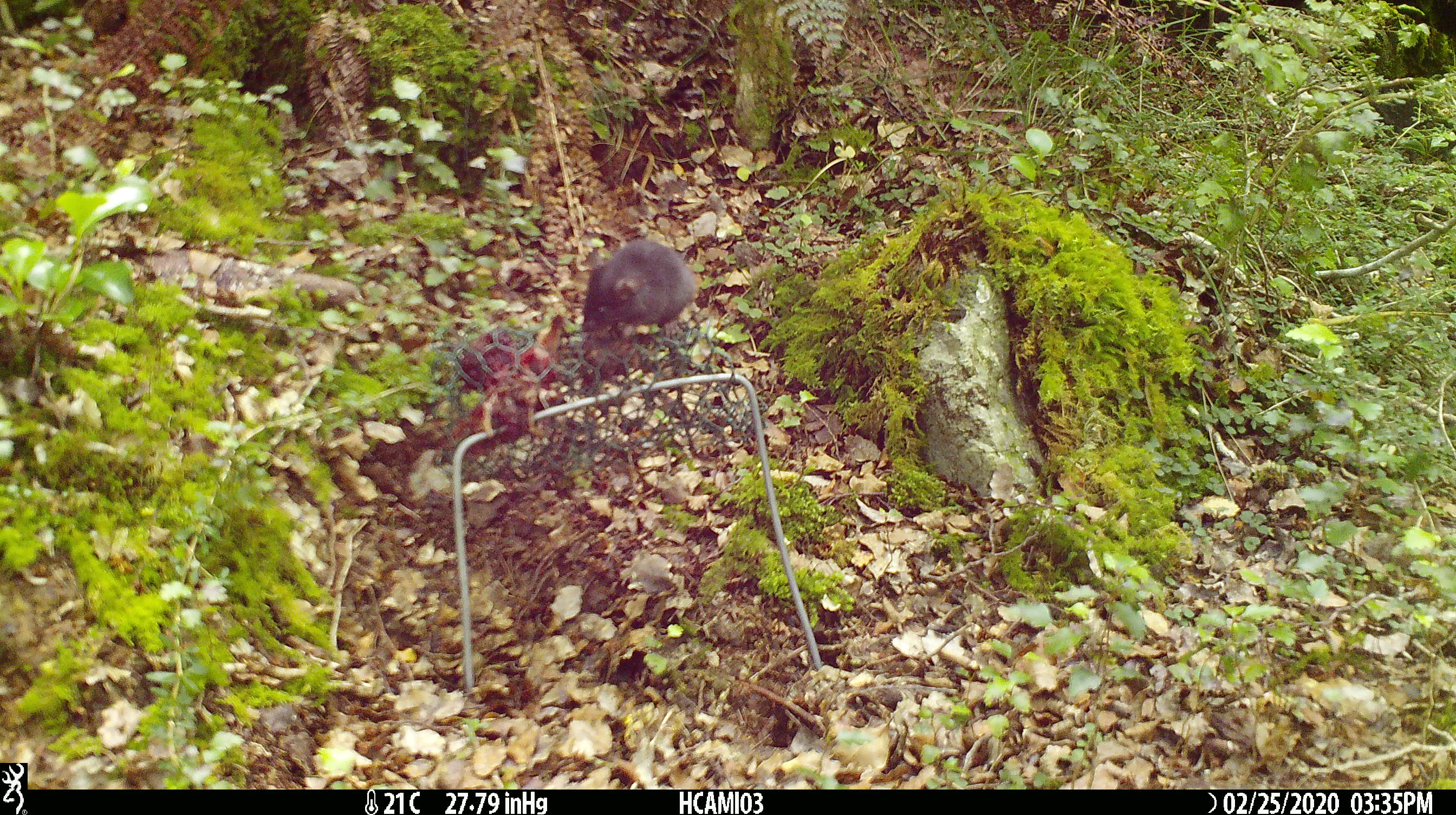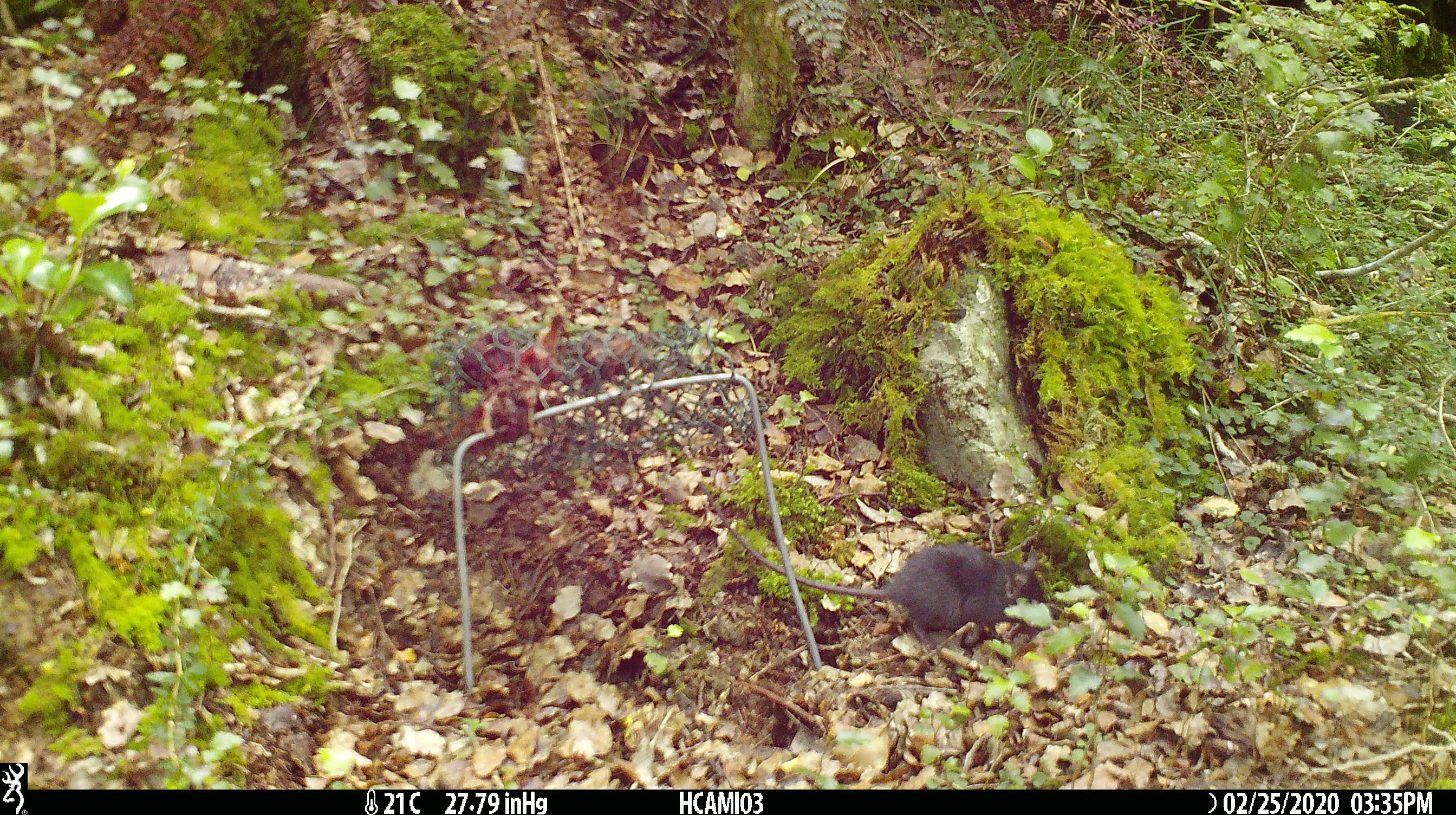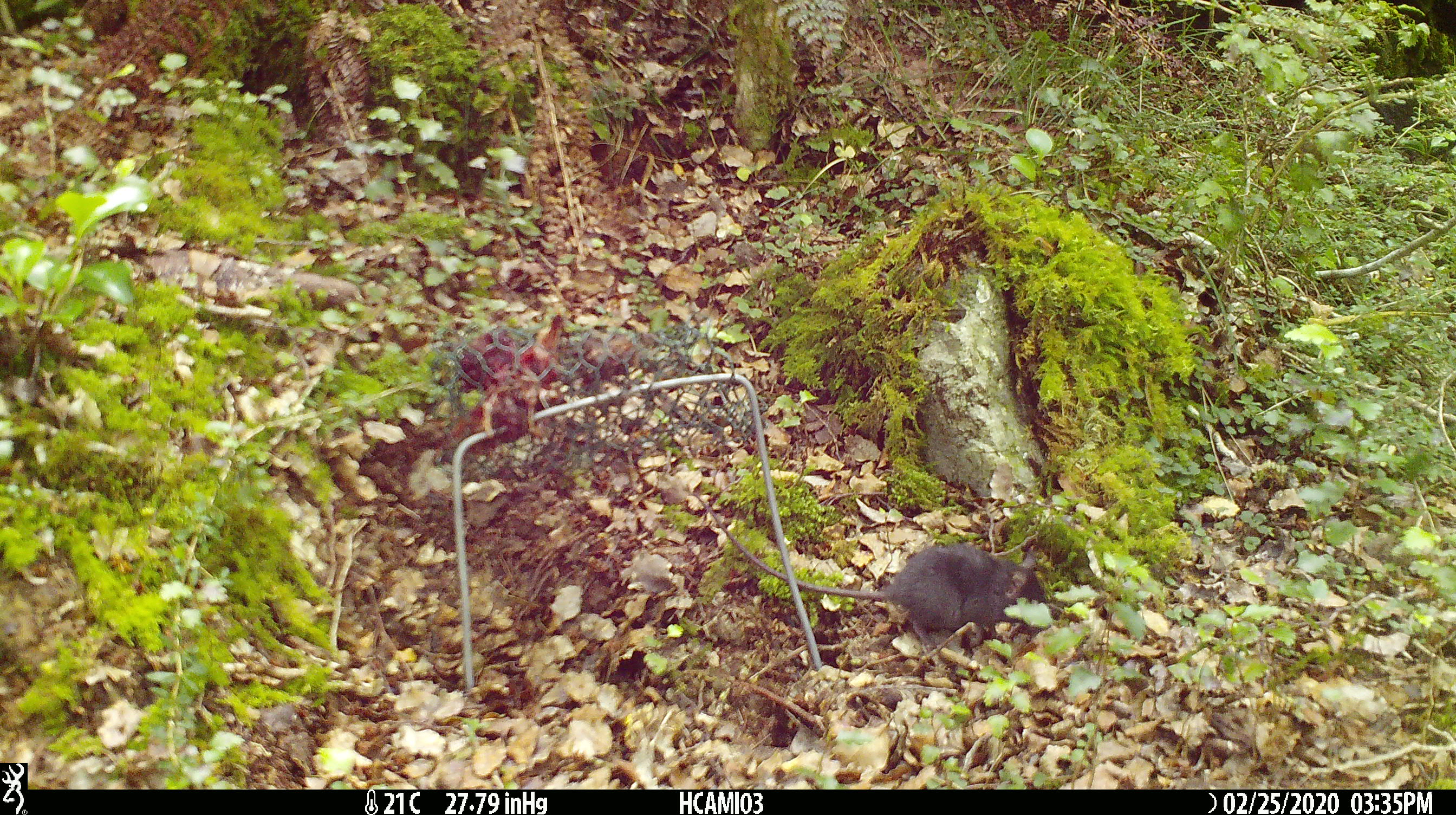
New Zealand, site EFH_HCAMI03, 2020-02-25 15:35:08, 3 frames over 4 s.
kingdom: Animalia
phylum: Chordata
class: Mammalia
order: Rodentia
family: Muridae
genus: Mus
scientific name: Mus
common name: mouse